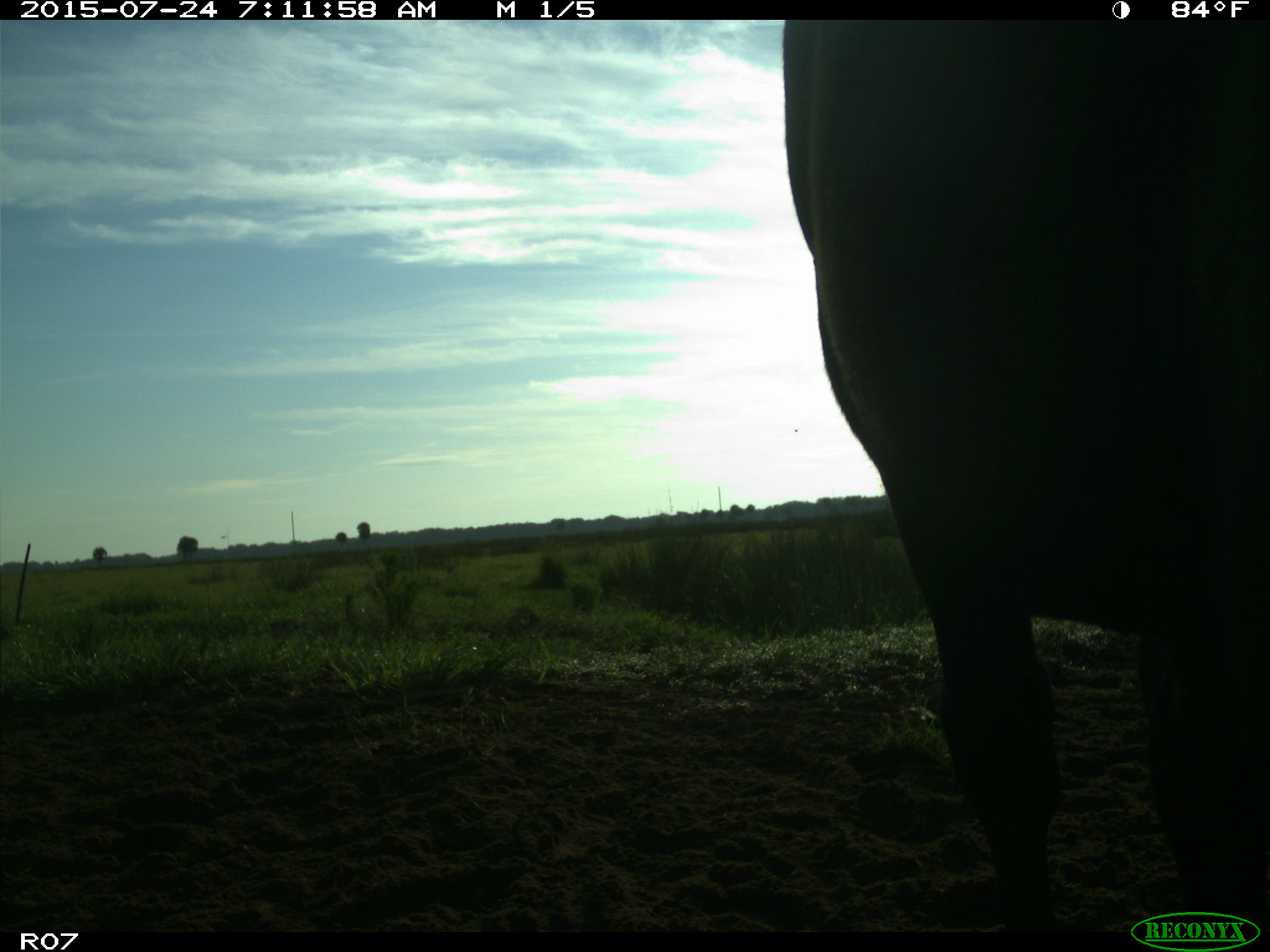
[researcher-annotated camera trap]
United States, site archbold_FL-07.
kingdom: Animalia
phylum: Chordata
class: Mammalia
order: Artiodactyla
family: Bovidae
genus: Bos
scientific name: Bos taurus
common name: domestic cow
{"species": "Bos taurus (domestic cow)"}